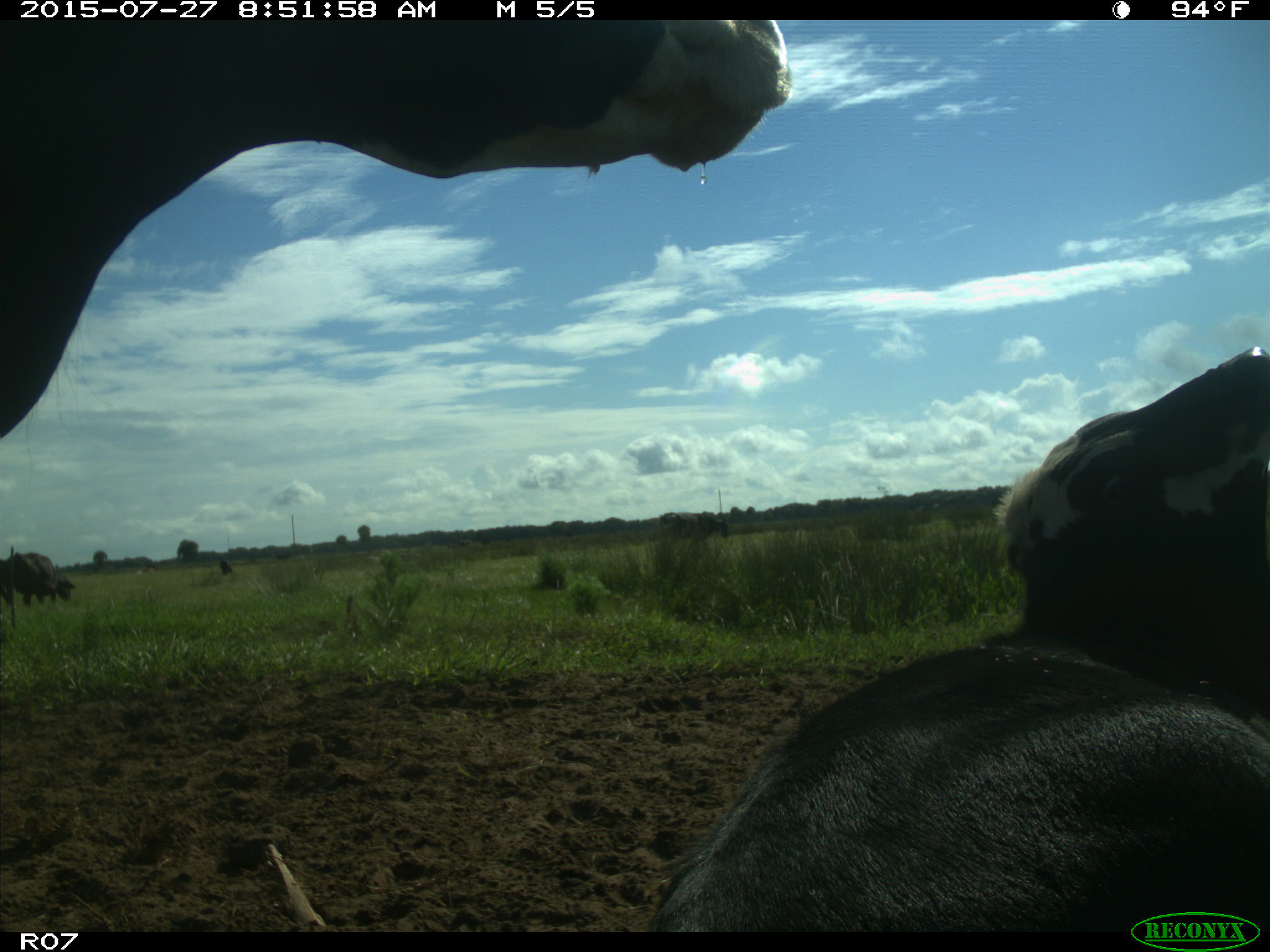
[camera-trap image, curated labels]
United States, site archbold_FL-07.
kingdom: Animalia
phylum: Chordata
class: Mammalia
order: Artiodactyla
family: Bovidae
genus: Bos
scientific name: Bos taurus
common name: domestic cow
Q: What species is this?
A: Bos taurus (domestic cow).